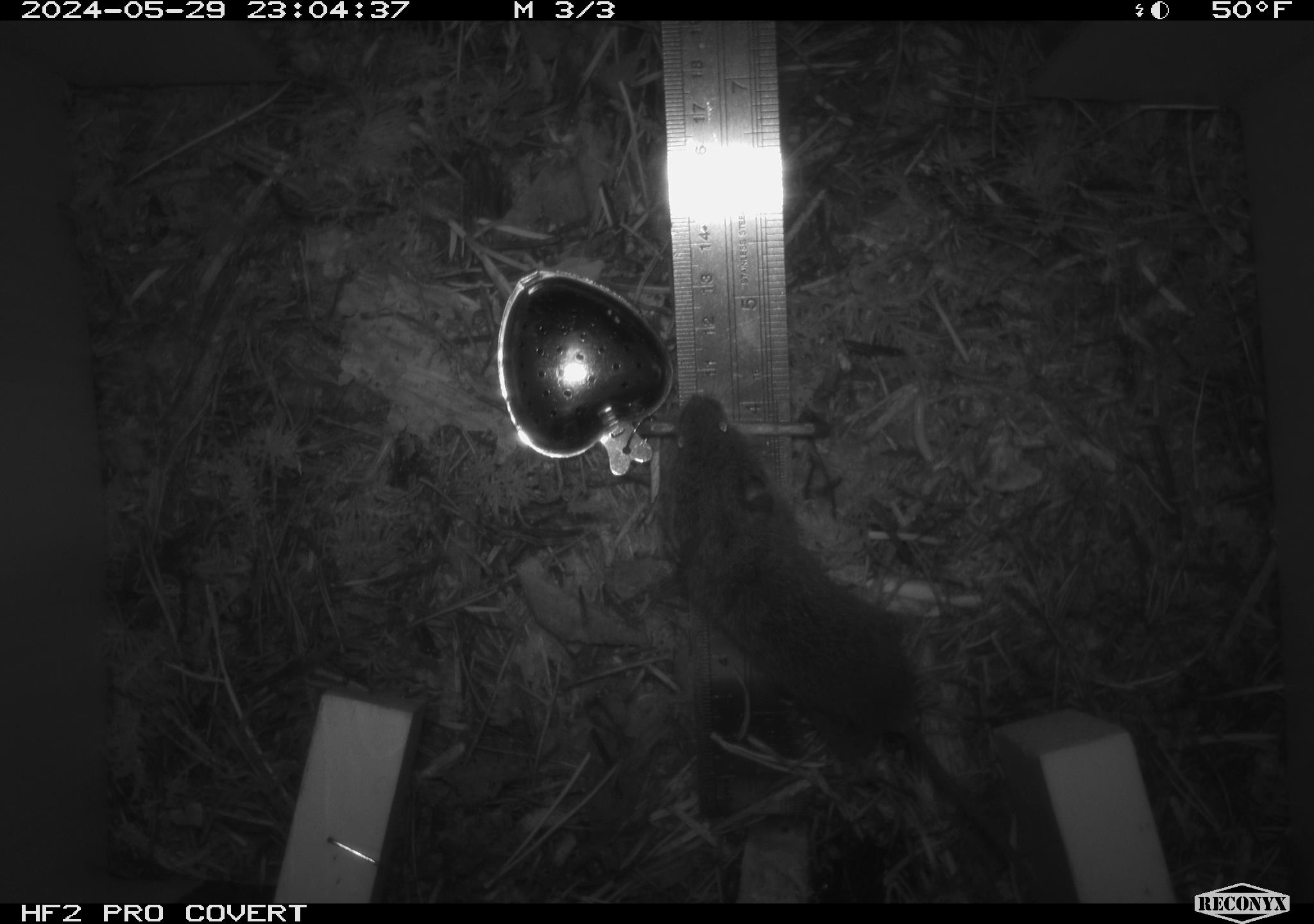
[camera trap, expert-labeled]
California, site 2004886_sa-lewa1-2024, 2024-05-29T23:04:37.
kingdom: Animalia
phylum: Chordata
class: Mammalia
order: Rodentia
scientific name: Rodentia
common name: rodent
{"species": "rodent (Rodentia)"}